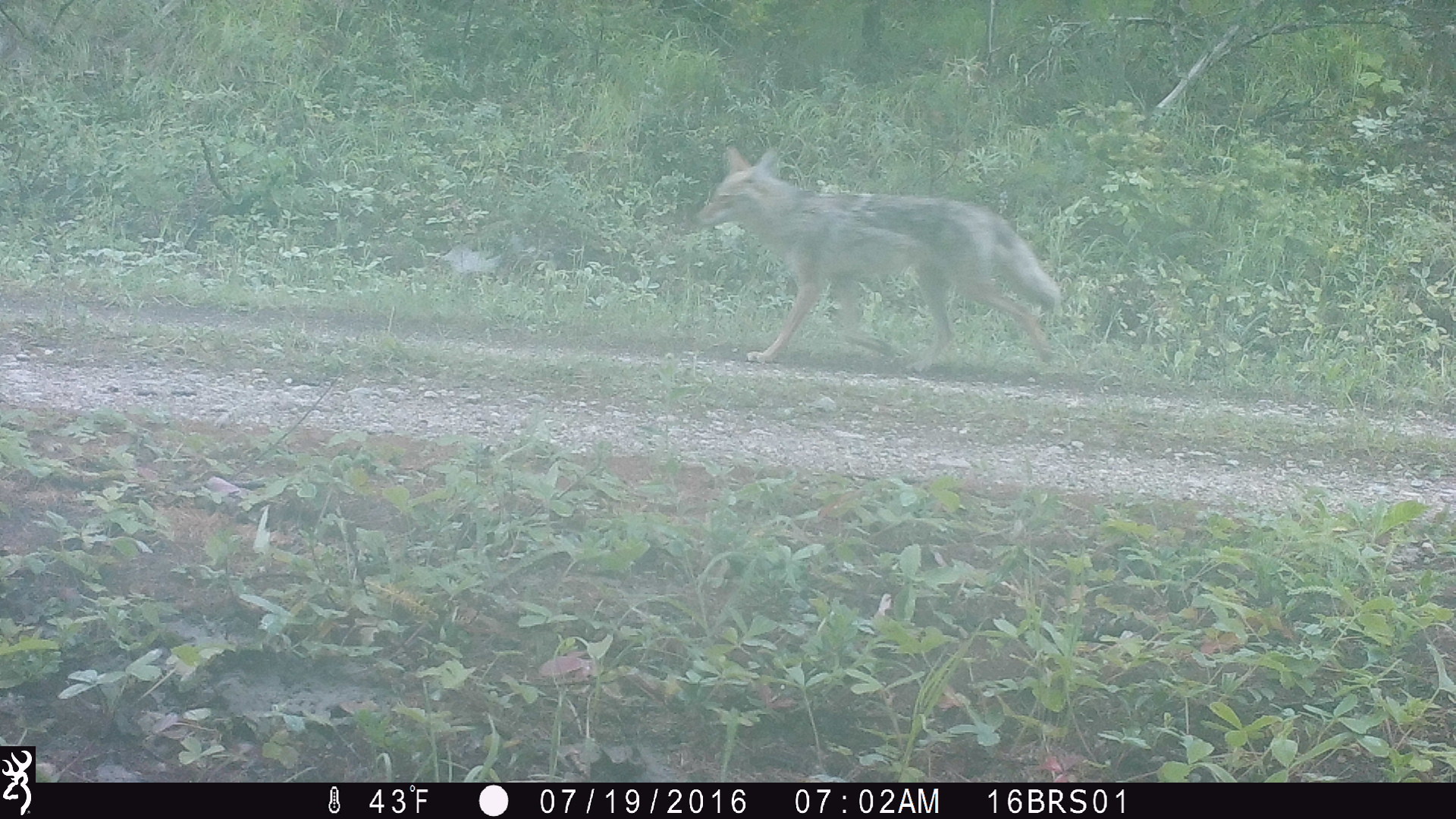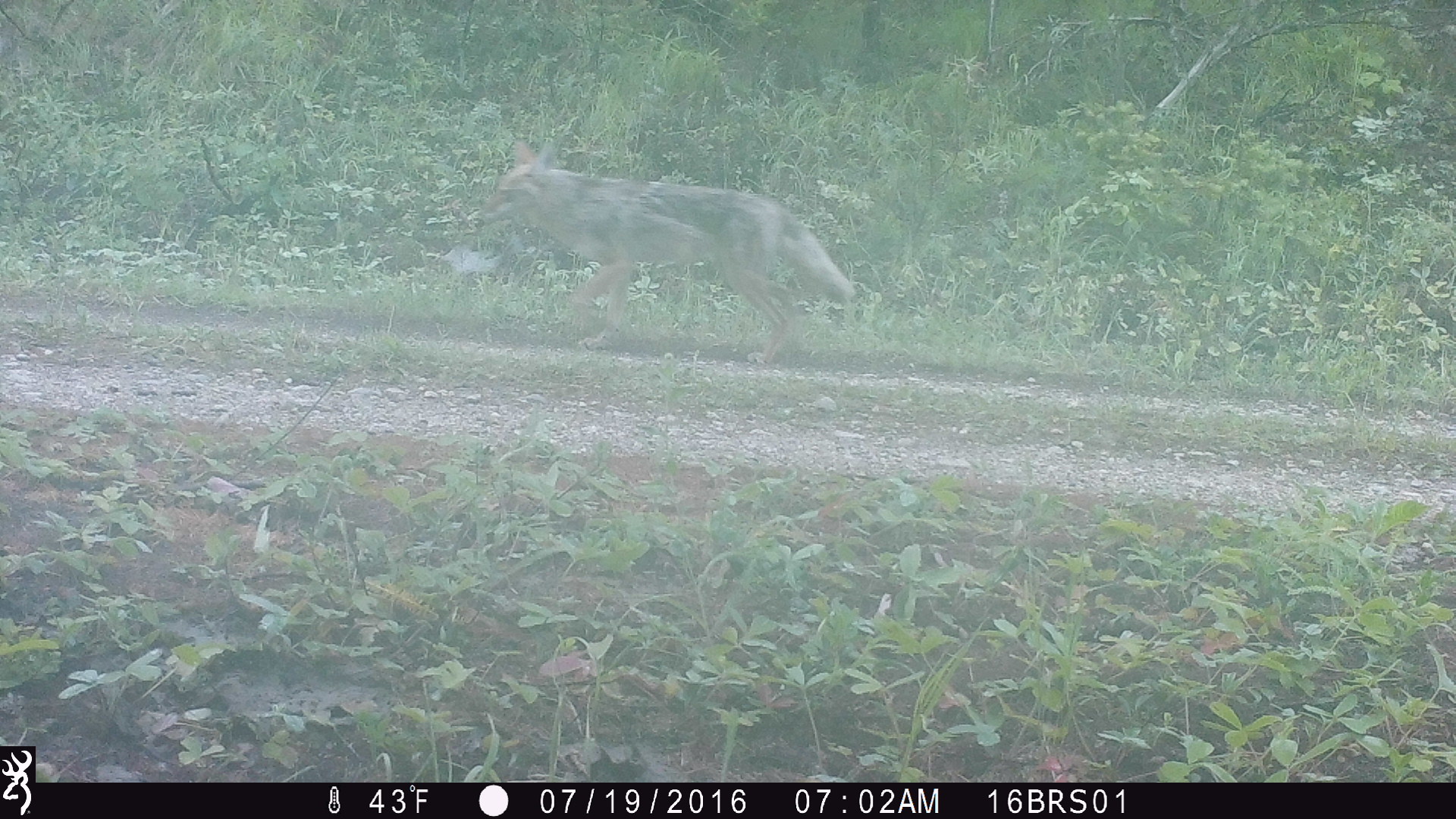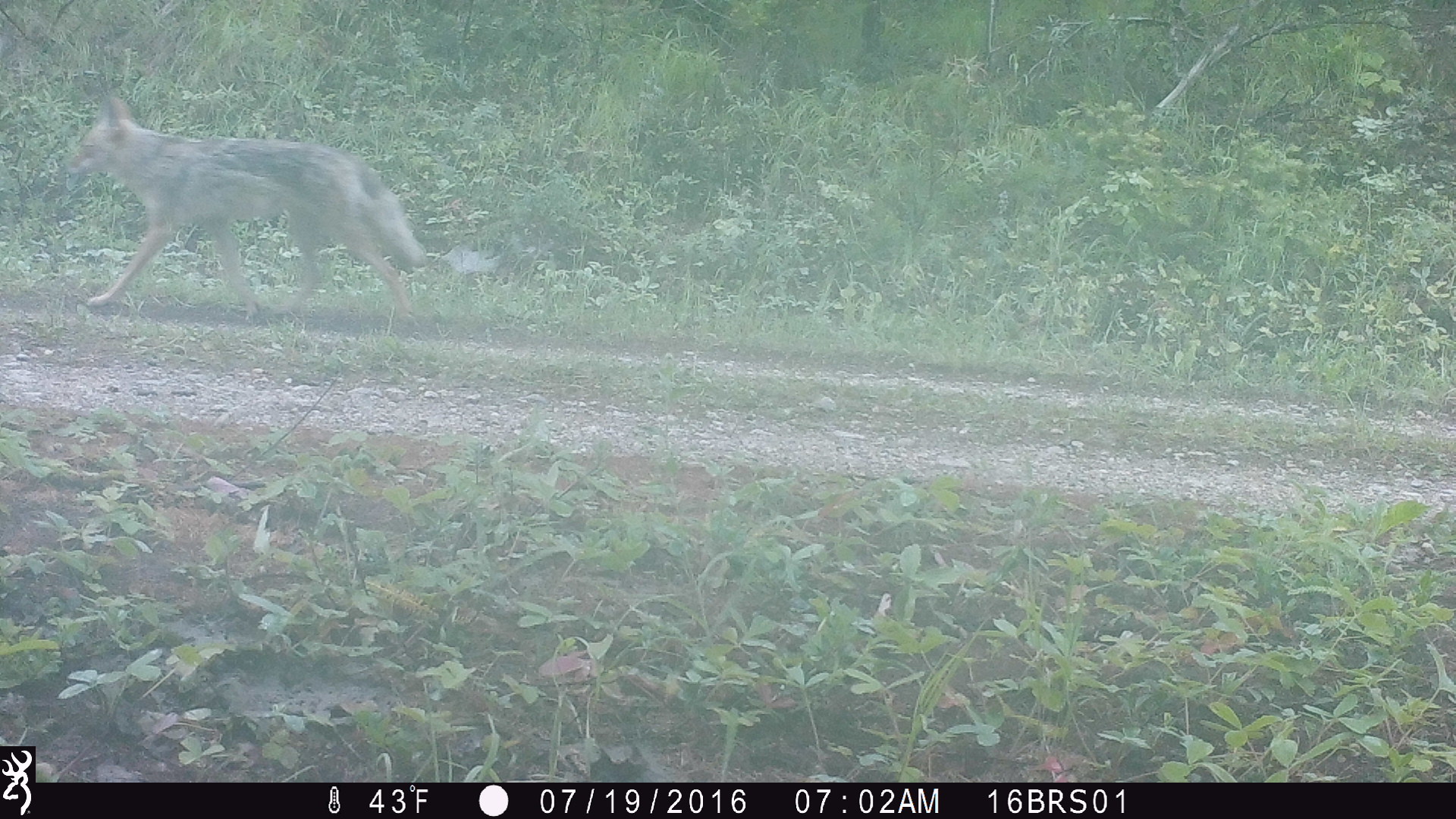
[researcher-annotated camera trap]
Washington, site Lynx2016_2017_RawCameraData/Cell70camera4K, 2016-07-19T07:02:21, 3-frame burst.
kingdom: Animalia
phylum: Chordata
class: Mammalia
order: Carnivora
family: Canidae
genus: Canis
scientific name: Canis latrans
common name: coyote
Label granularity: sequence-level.